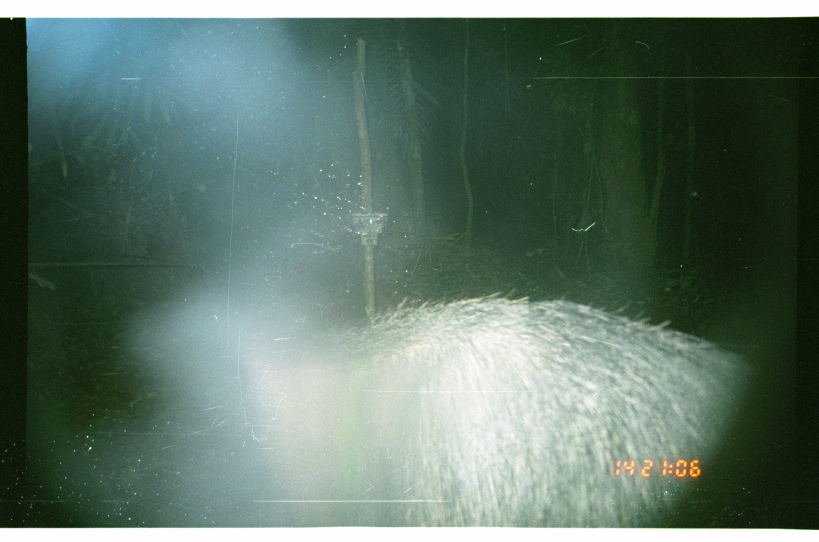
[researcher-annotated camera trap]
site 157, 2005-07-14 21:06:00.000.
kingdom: Animalia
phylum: Chordata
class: Mammalia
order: Artiodactyla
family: Tayassuidae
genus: Tayassu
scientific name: Tayassu pecari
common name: white-lipped peccary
Tayassu pecari (white-lipped peccary).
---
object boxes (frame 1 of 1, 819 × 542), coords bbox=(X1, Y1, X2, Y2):
tayassu pecari: bbox=(221, 288, 819, 528)